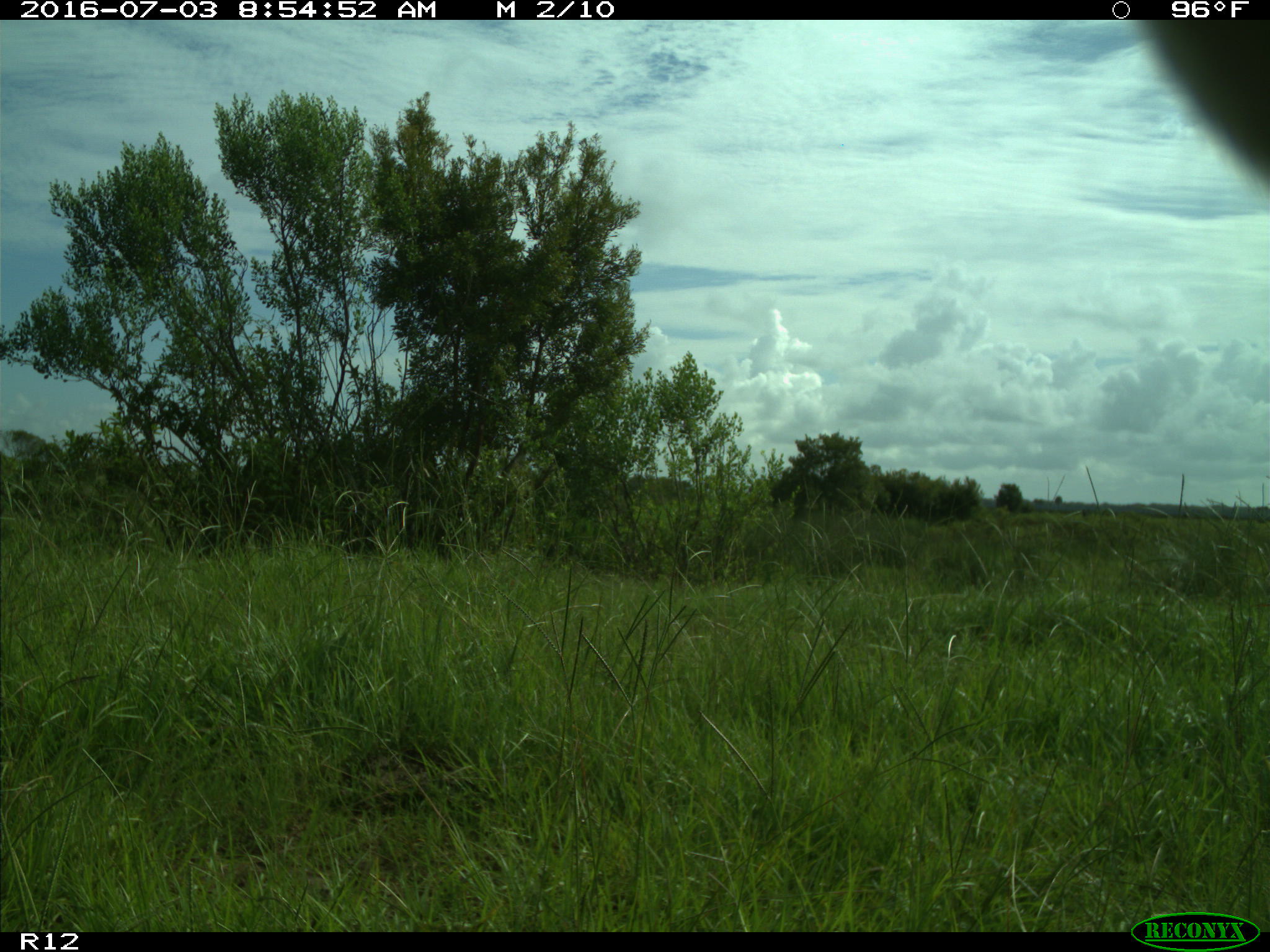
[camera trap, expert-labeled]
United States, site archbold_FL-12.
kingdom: Animalia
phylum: Chordata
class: Mammalia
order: Artiodactyla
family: Bovidae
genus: Bos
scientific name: Bos taurus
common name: domestic cow